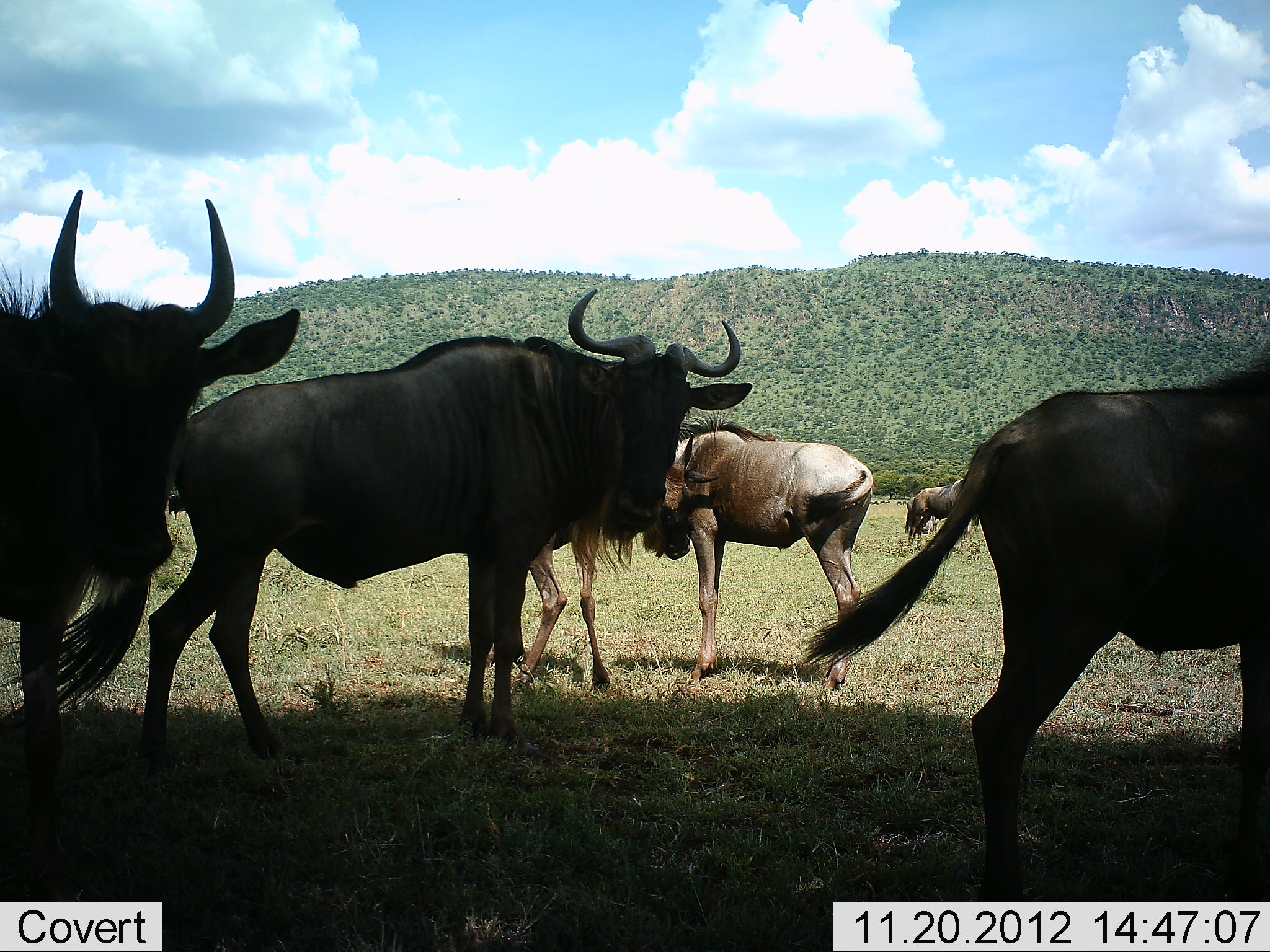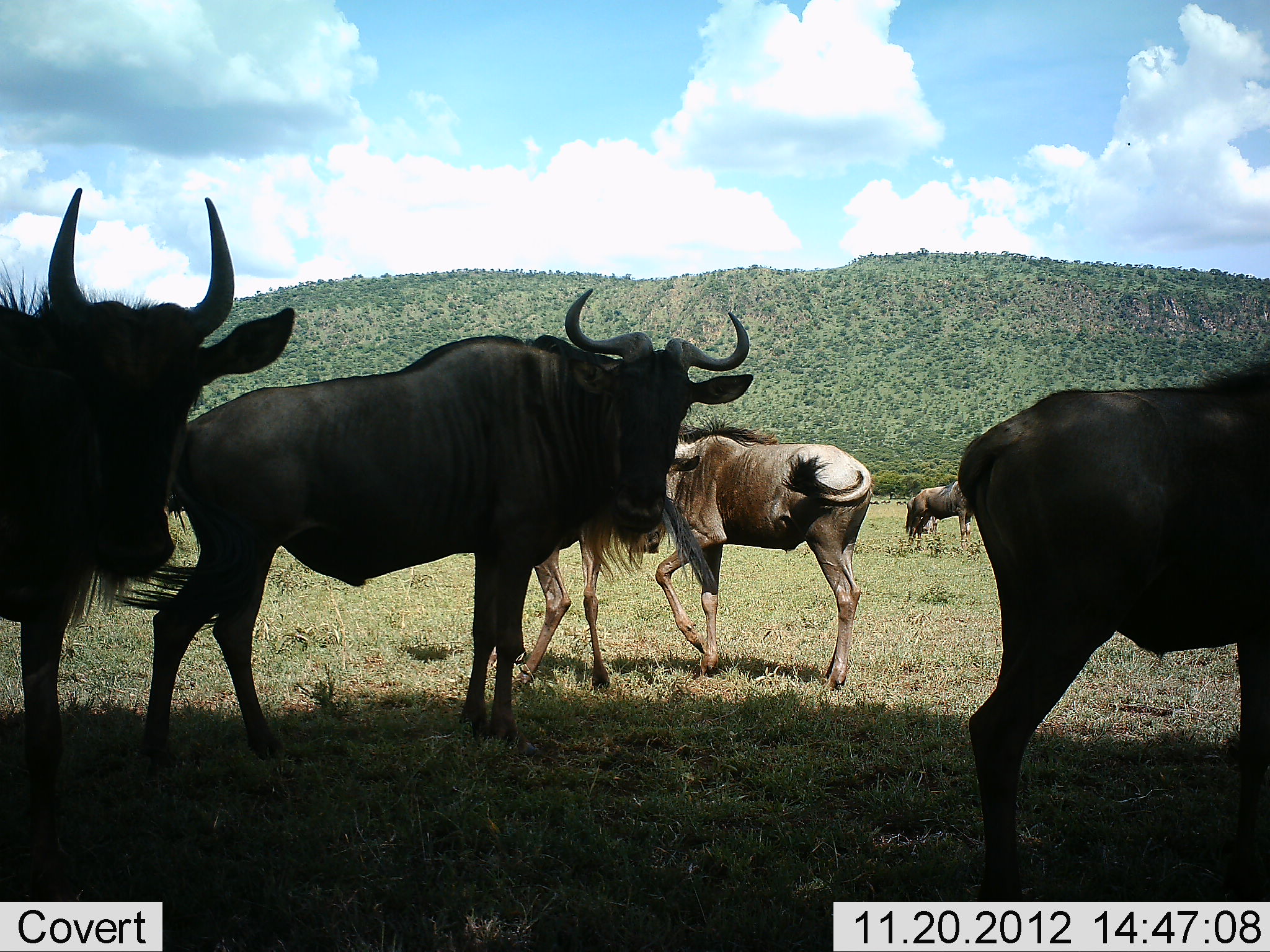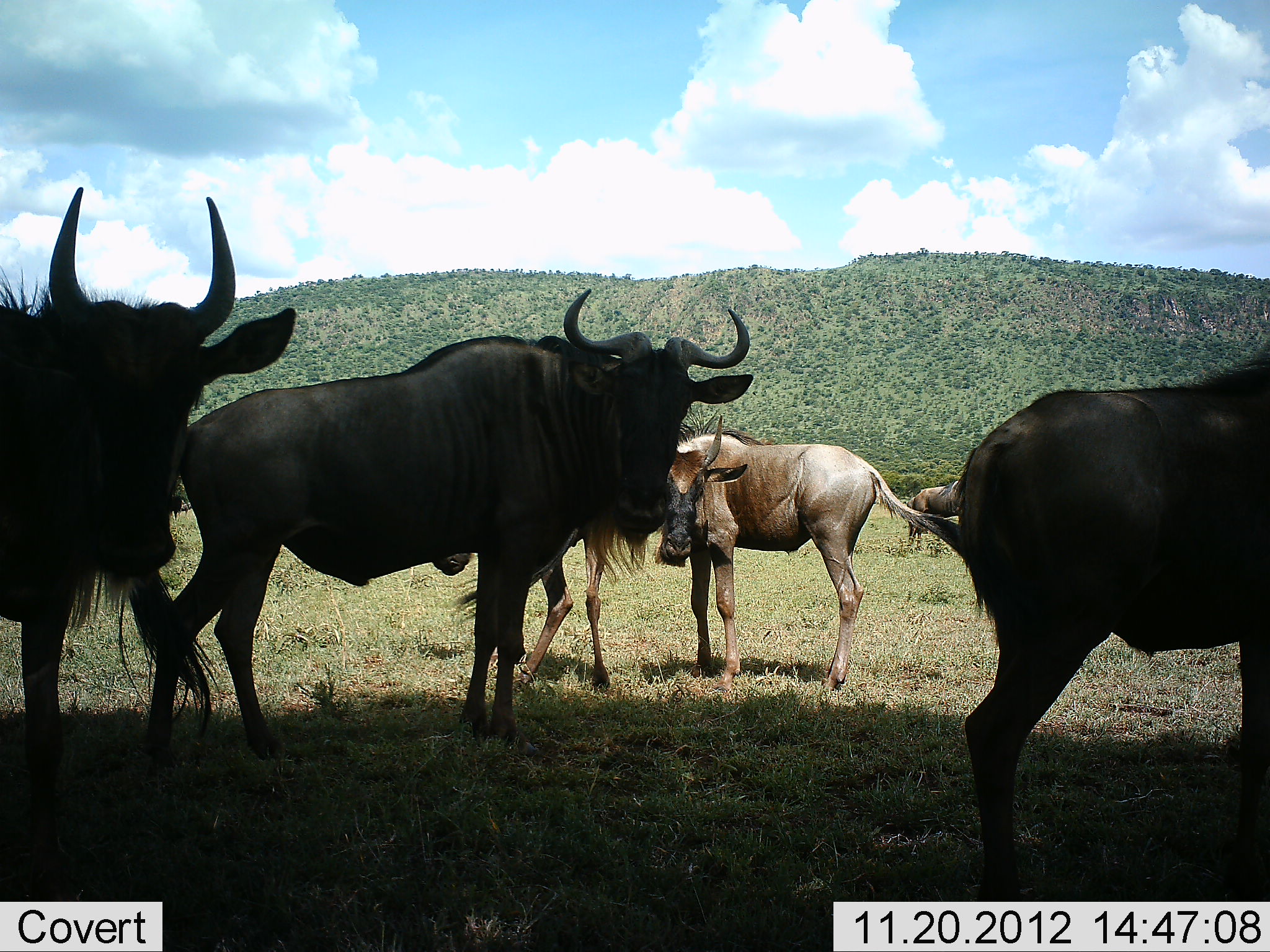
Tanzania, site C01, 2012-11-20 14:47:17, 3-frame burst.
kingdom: Animalia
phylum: Chordata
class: Mammalia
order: Artiodactyla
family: Bovidae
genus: Connochaetes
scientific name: Connochaetes taurinus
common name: blue wildebeest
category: wildebeest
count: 6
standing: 94%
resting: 6%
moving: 15%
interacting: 4%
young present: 19%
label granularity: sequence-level